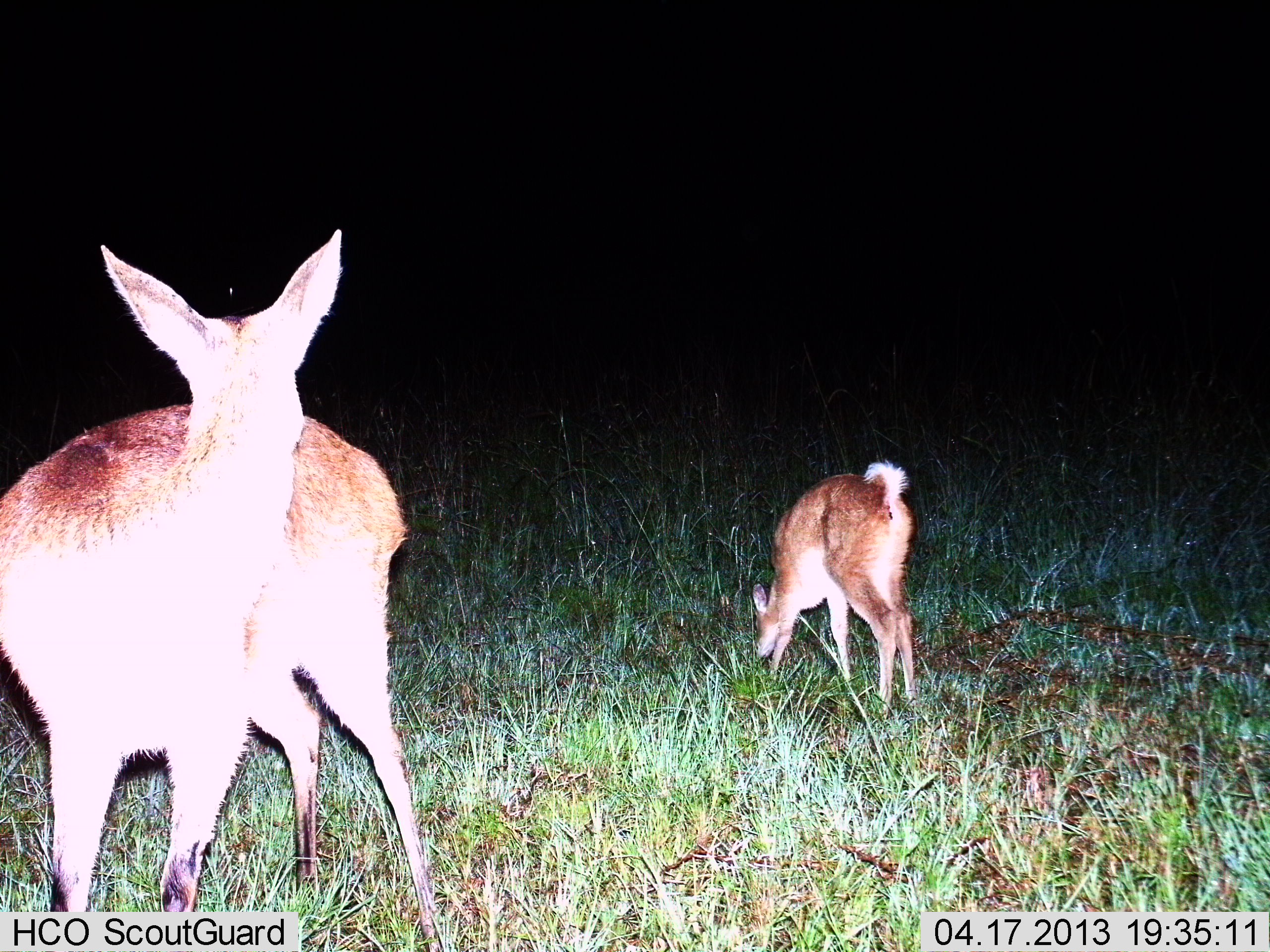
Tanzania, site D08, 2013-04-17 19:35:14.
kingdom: Animalia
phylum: Chordata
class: Mammalia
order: Artiodactyla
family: Bovidae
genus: Redunca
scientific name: Redunca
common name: reedbuck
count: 2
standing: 94%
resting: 0%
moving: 0%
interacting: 0%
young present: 71%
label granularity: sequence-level